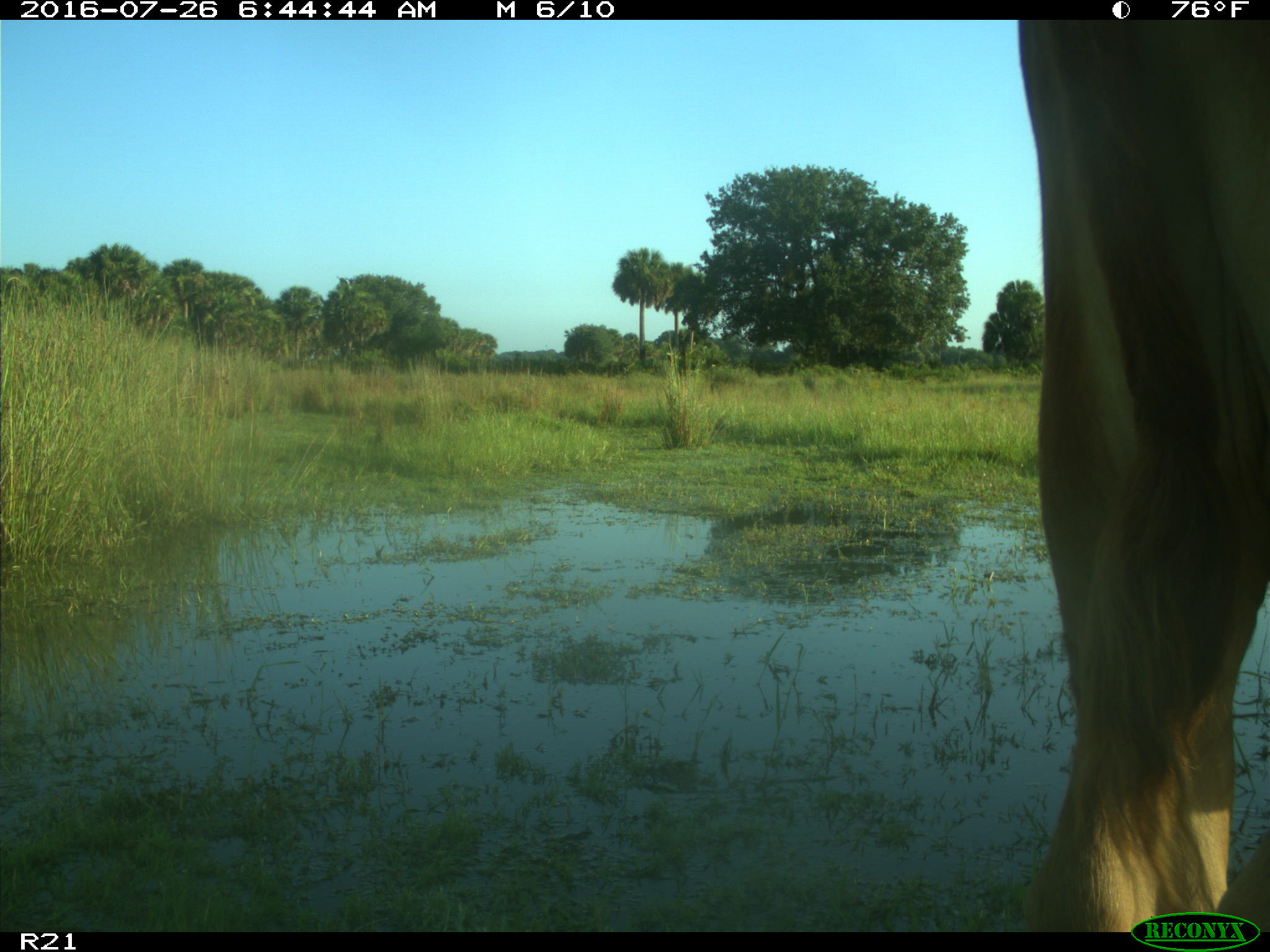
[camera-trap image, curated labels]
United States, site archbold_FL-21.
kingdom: Animalia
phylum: Chordata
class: Mammalia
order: Artiodactyla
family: Bovidae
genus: Bos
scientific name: Bos taurus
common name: domestic cow